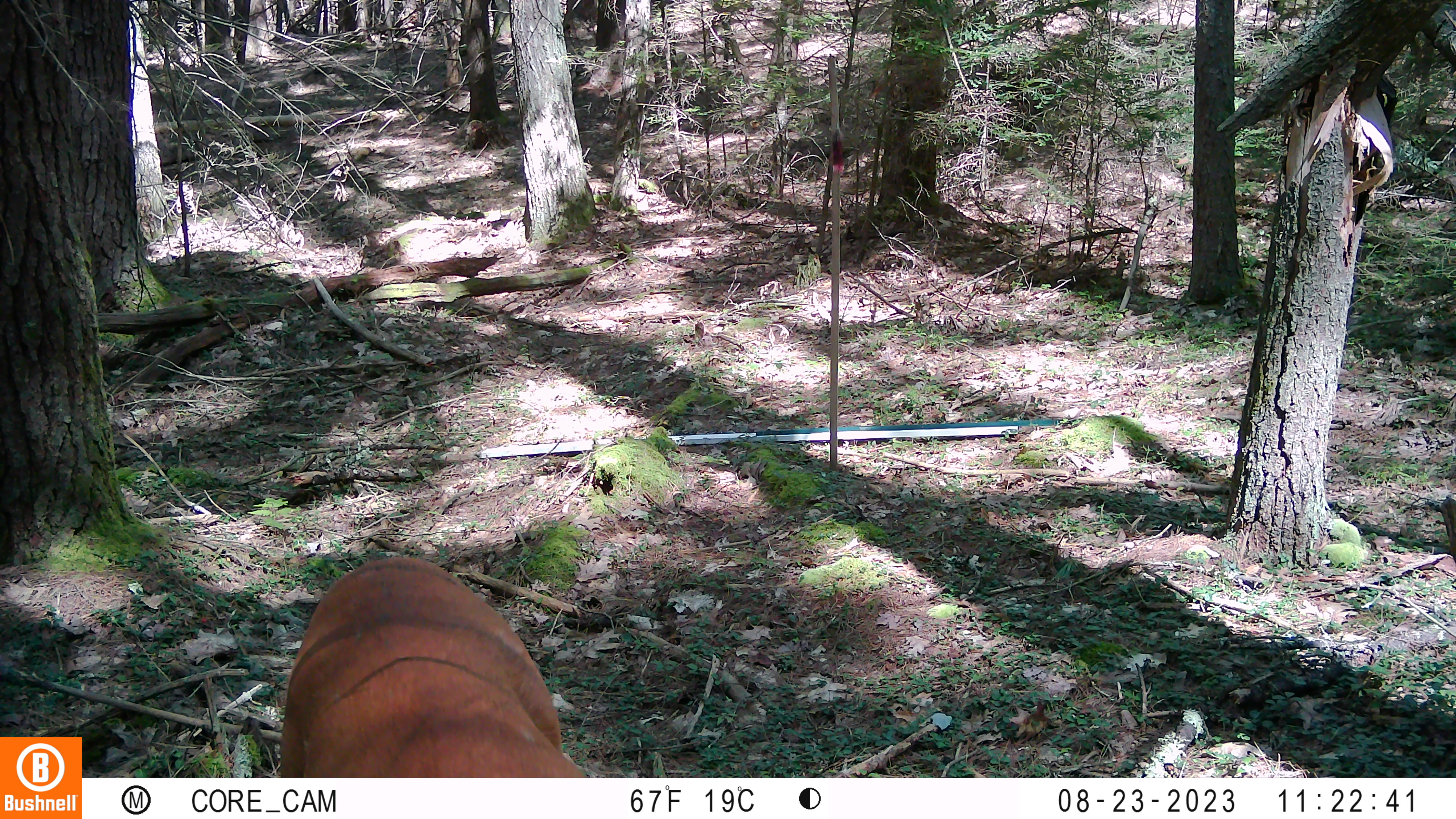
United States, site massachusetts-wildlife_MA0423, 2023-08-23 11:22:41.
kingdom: Animalia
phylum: Chordata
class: Mammalia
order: Artiodactyla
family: Cervidae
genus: Odocoileus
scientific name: Odocoileus virginianus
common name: white-tailed deer